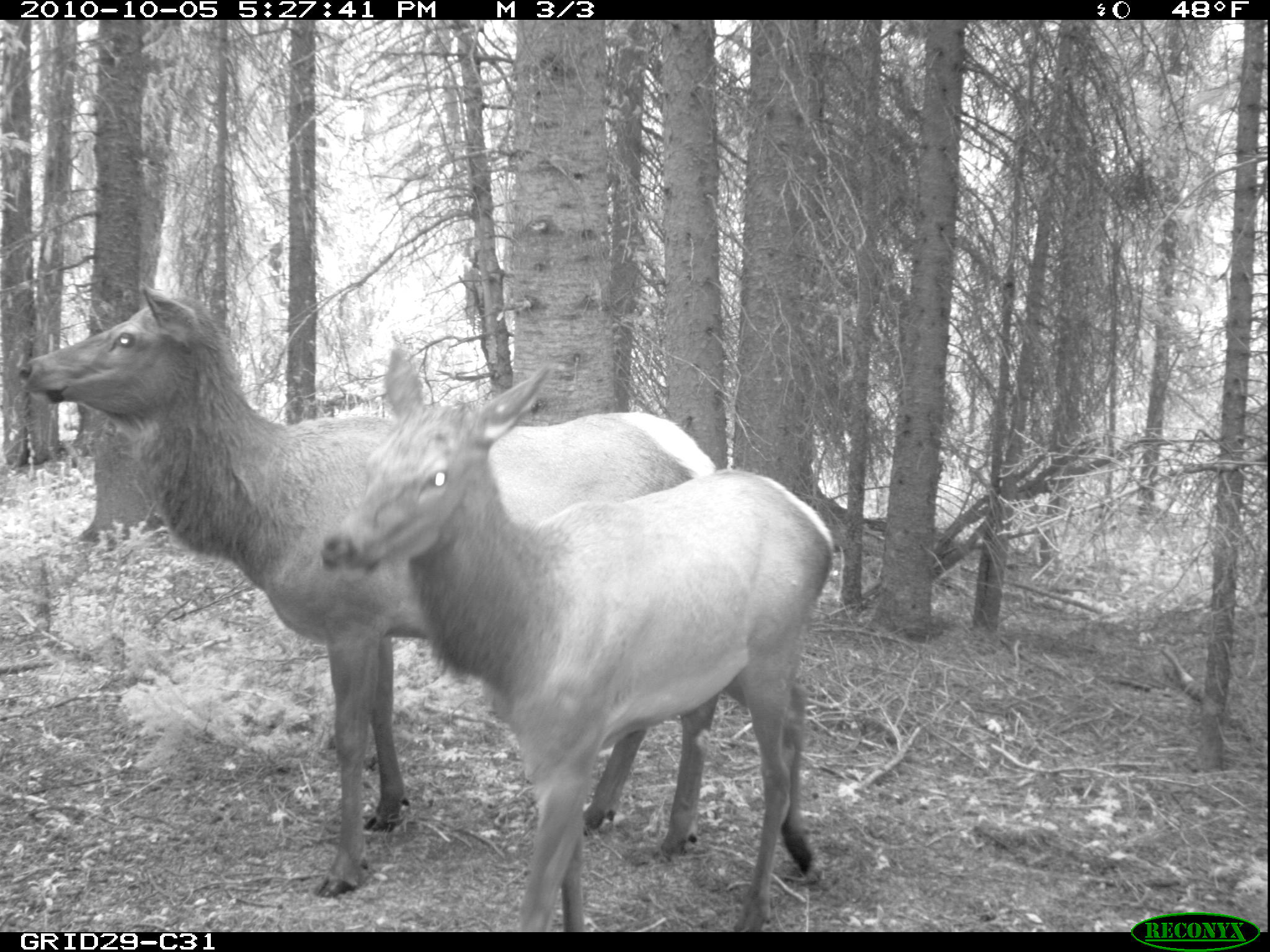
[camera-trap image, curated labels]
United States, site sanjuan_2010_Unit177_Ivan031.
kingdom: Animalia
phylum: Chordata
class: Mammalia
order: Artiodactyla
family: Cervidae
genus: Cervus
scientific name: Cervus elaphus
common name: red deer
Cervus elaphus (red deer).